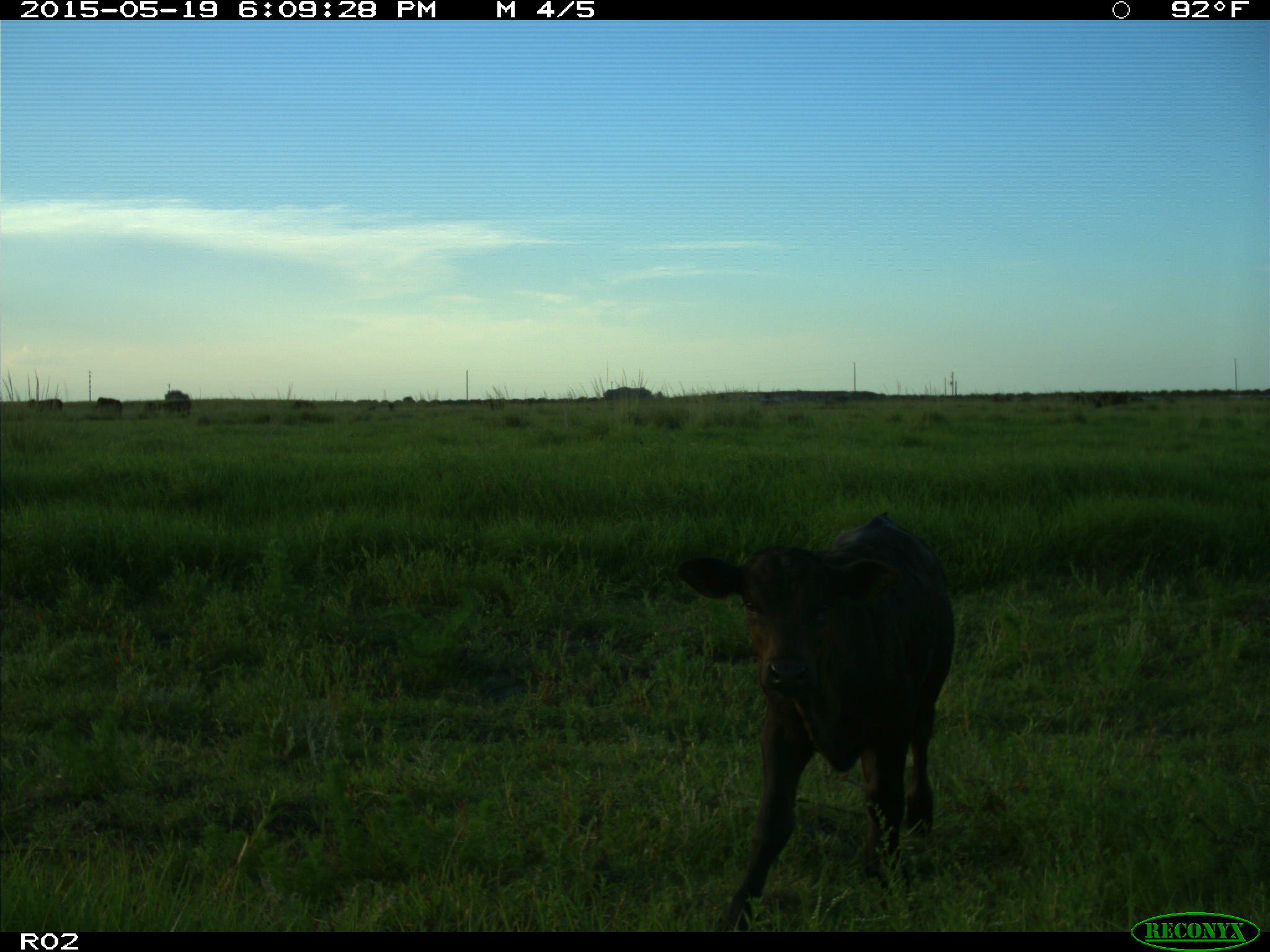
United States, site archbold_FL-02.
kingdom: Animalia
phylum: Chordata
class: Mammalia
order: Artiodactyla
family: Bovidae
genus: Bos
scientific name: Bos taurus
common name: domestic cow